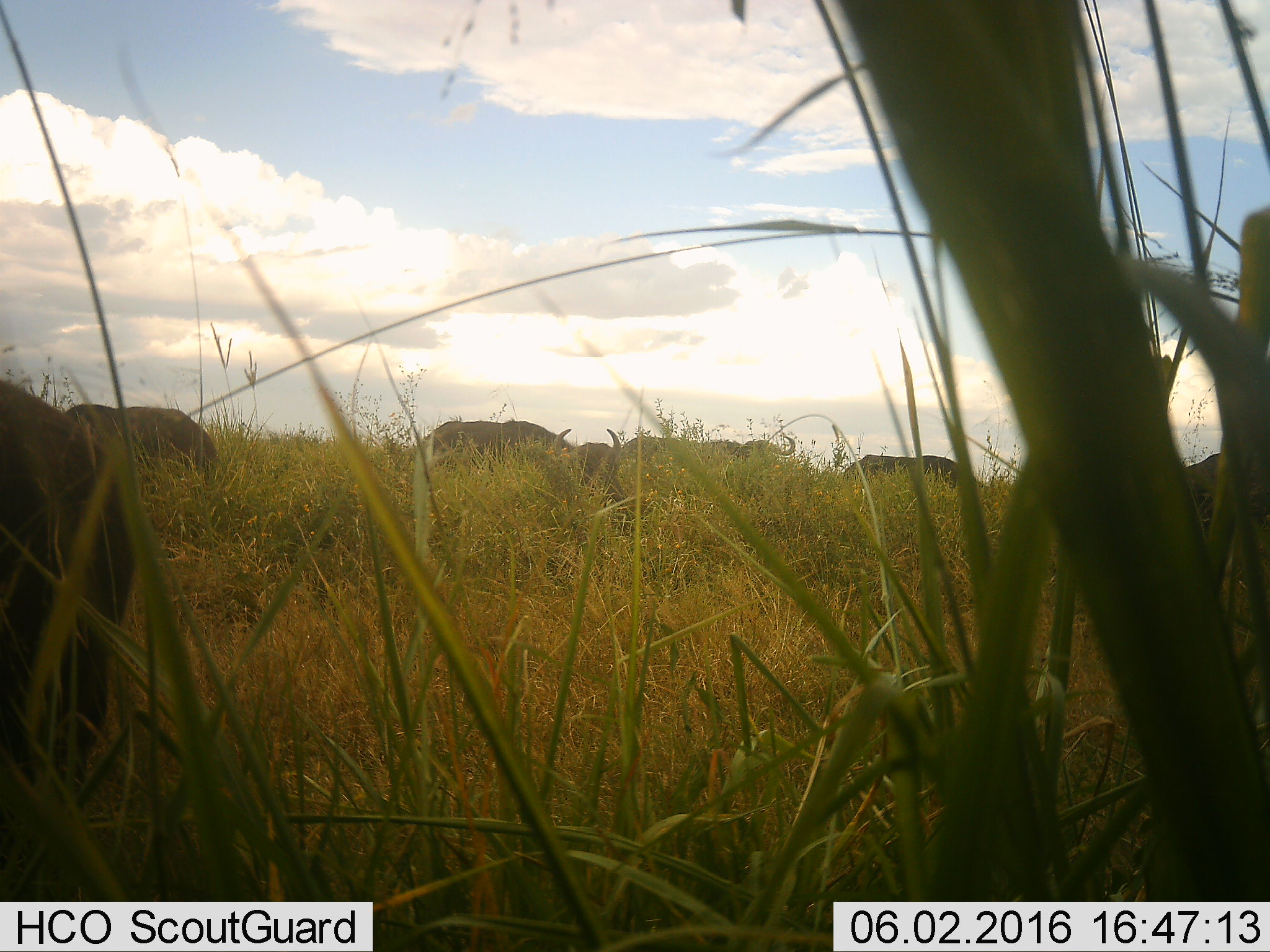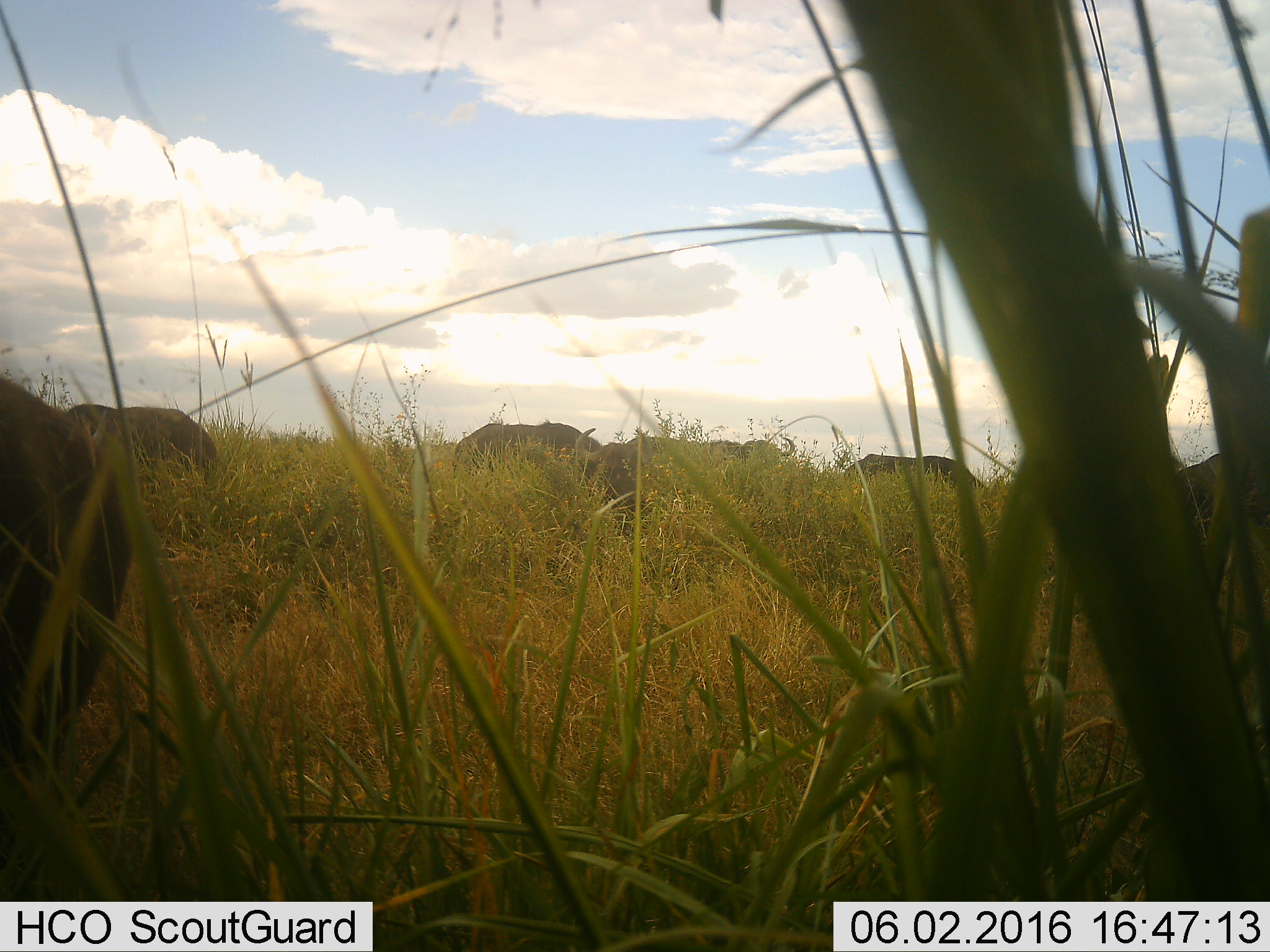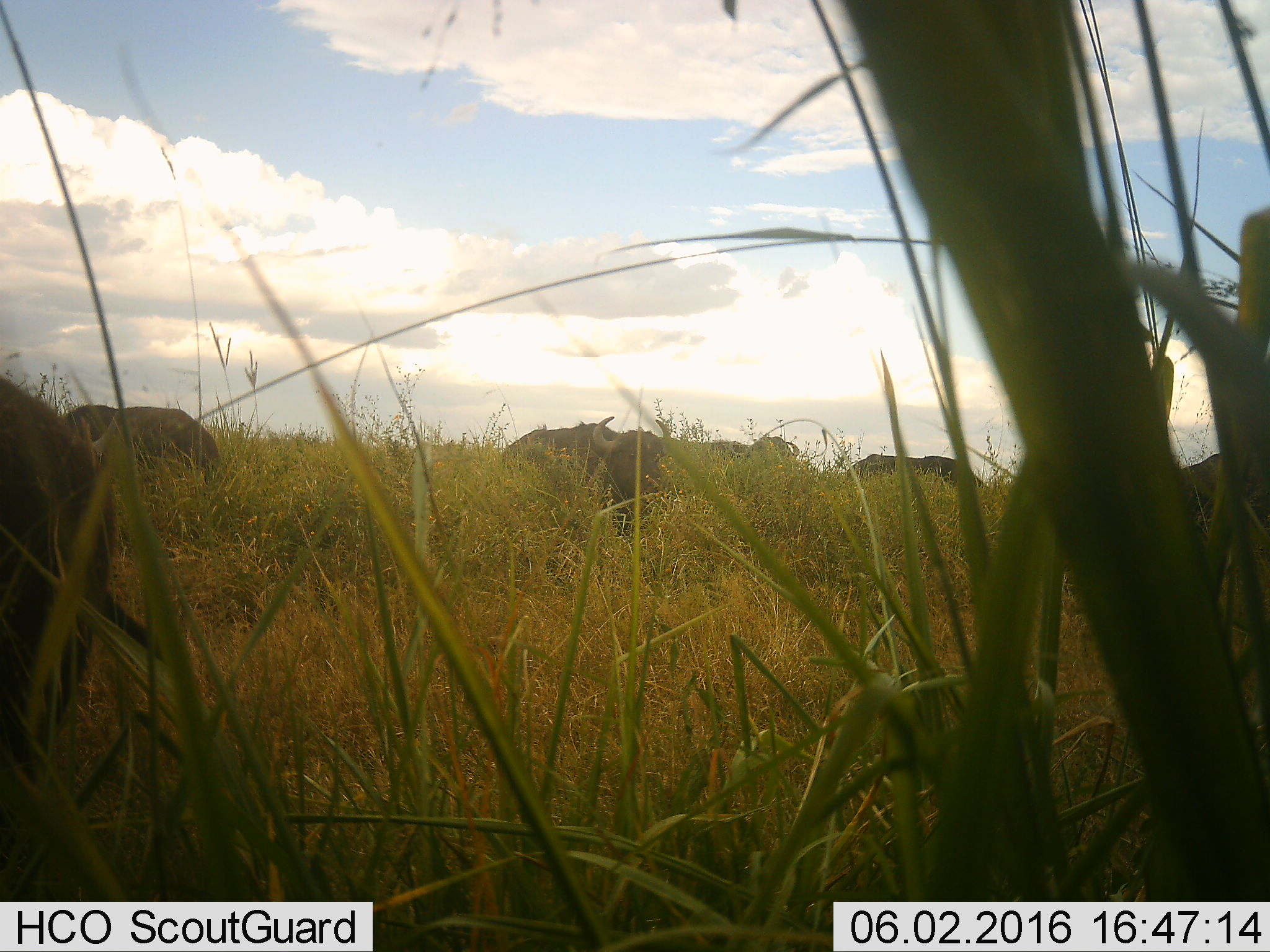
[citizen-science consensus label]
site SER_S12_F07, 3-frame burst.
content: unidentified animal